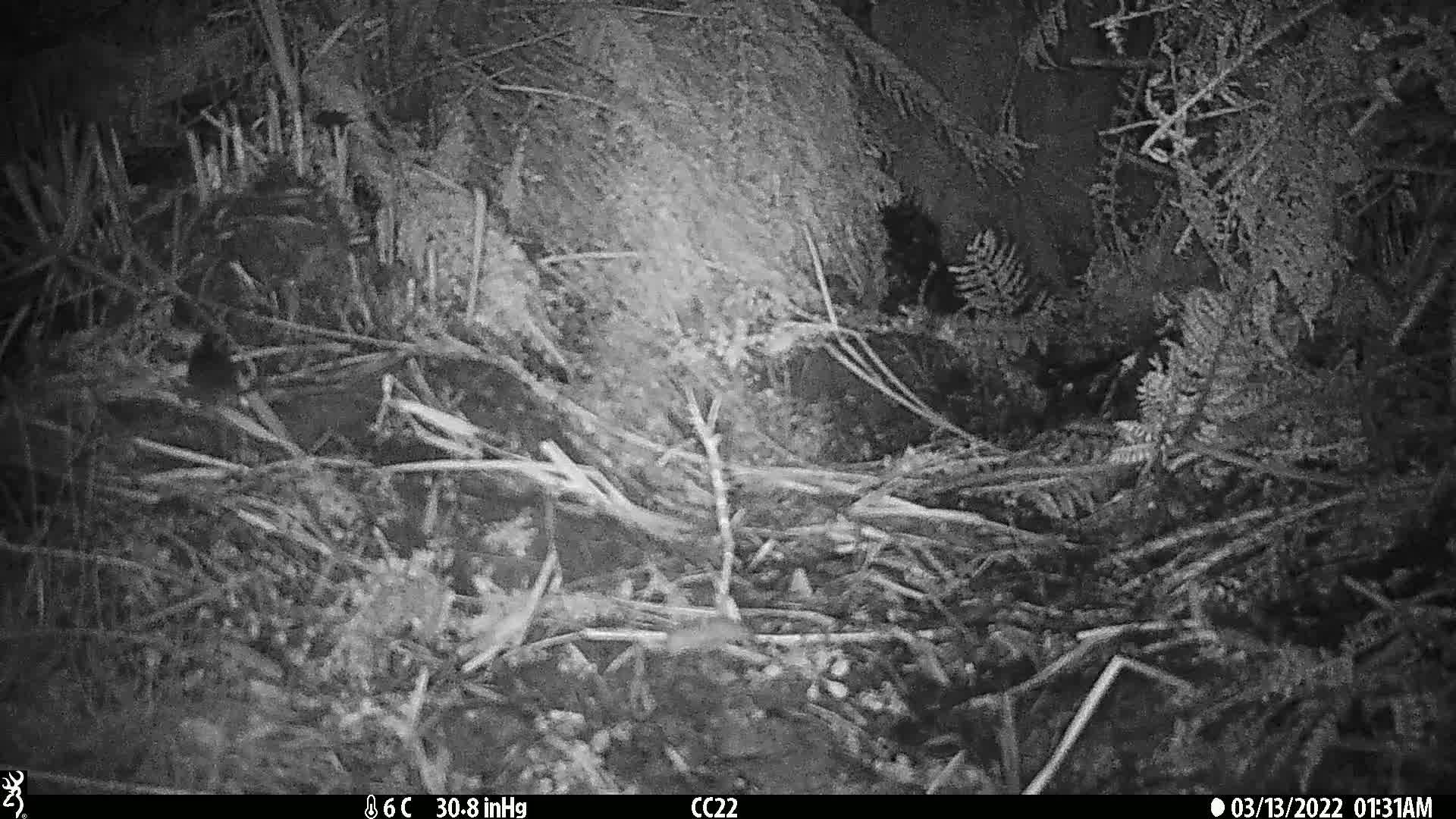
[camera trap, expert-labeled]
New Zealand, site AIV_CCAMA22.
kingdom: Animalia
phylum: Chordata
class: Mammalia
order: Rodentia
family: Muridae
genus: Mus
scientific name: Mus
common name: mouse